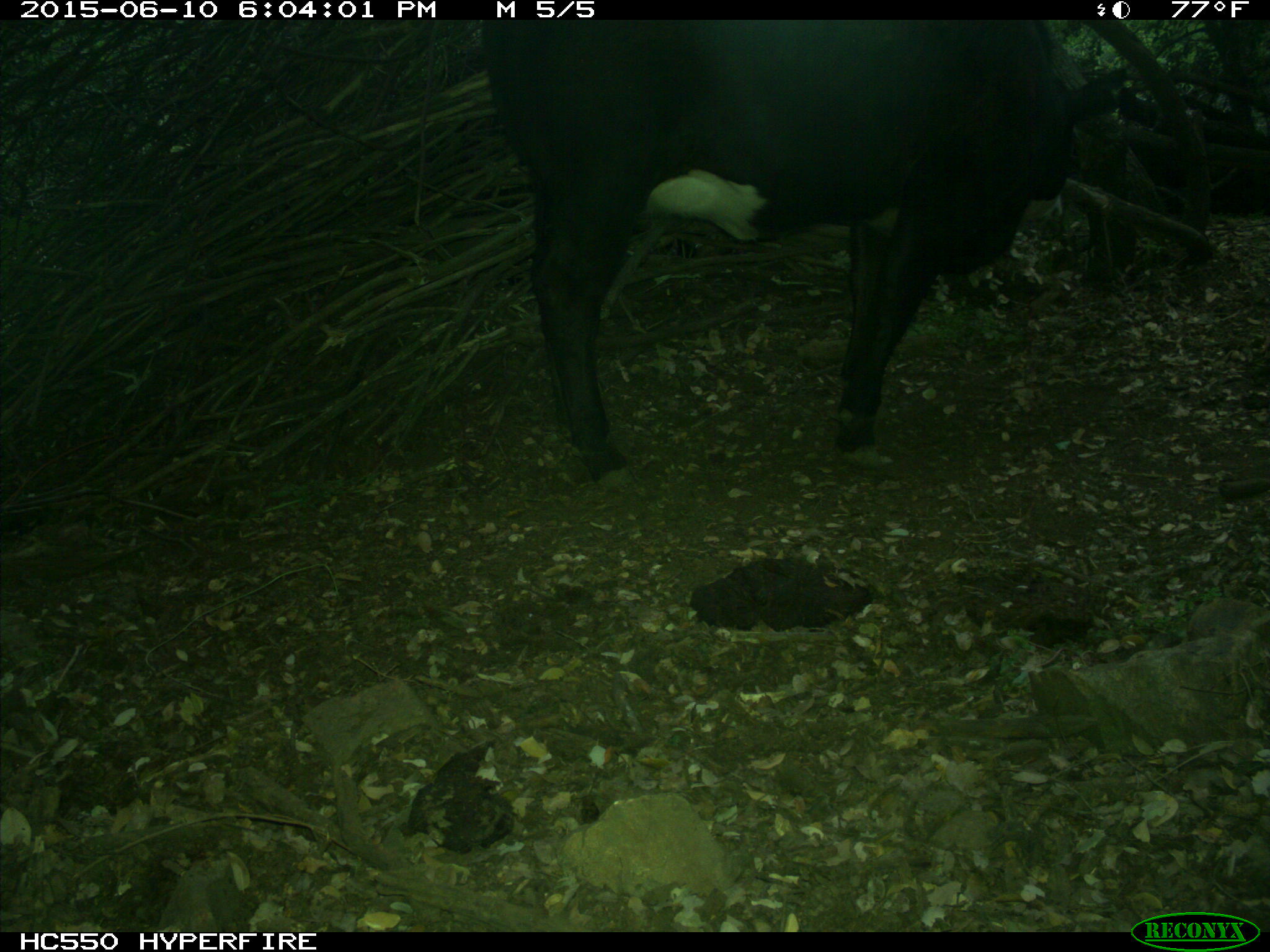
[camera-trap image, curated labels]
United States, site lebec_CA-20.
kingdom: Animalia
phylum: Chordata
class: Mammalia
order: Artiodactyla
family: Bovidae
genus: Bos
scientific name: Bos taurus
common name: domestic cow